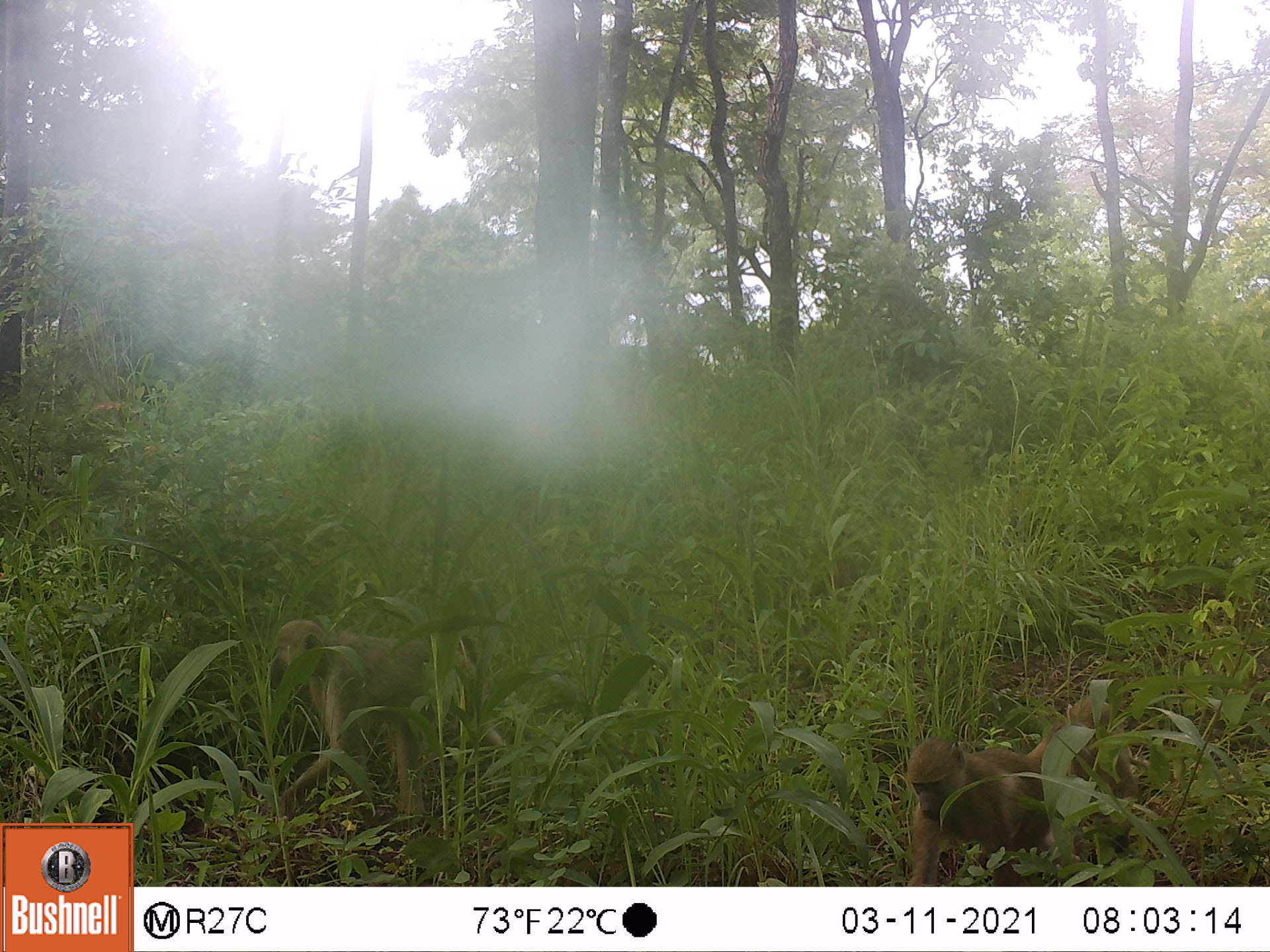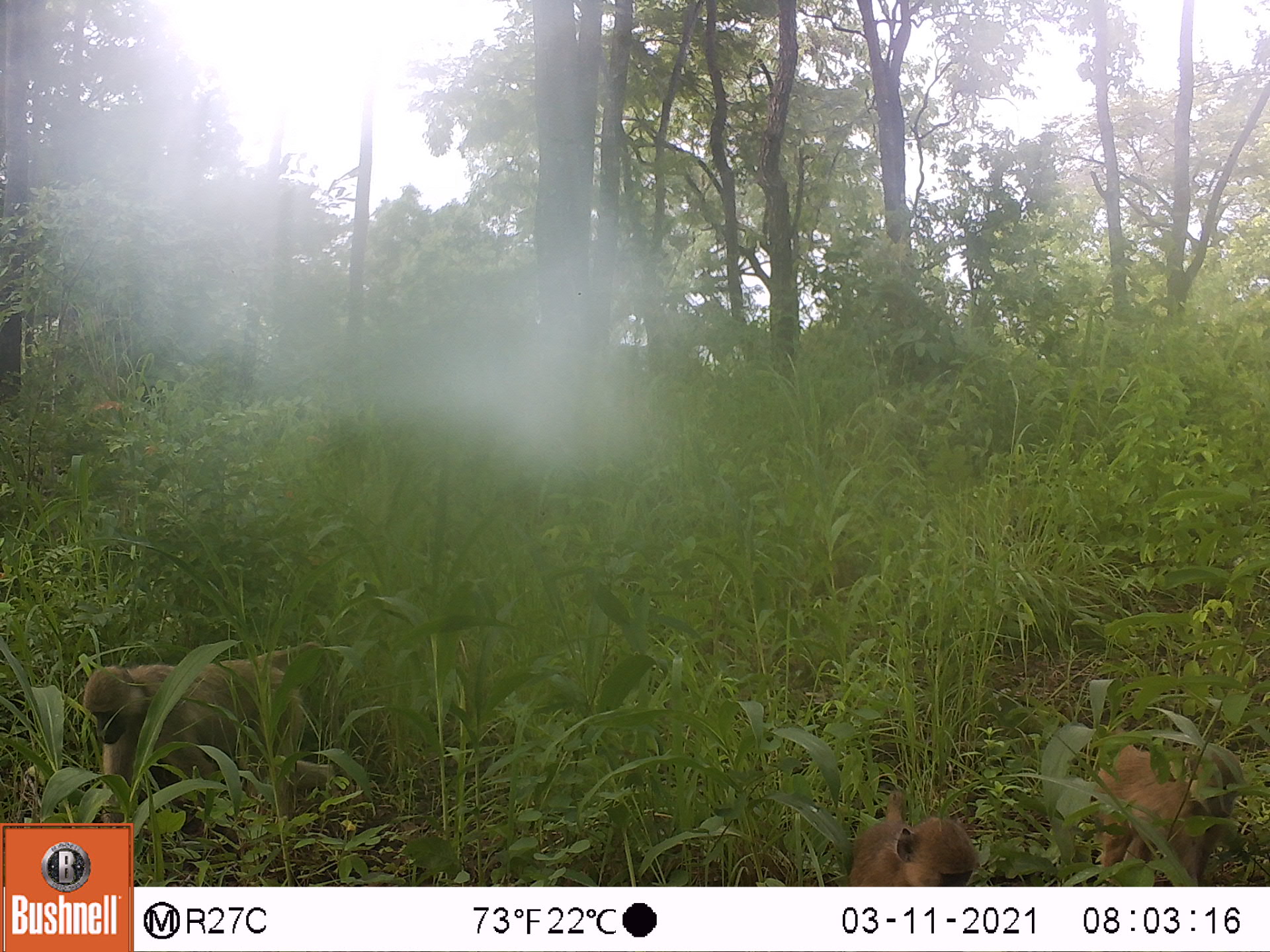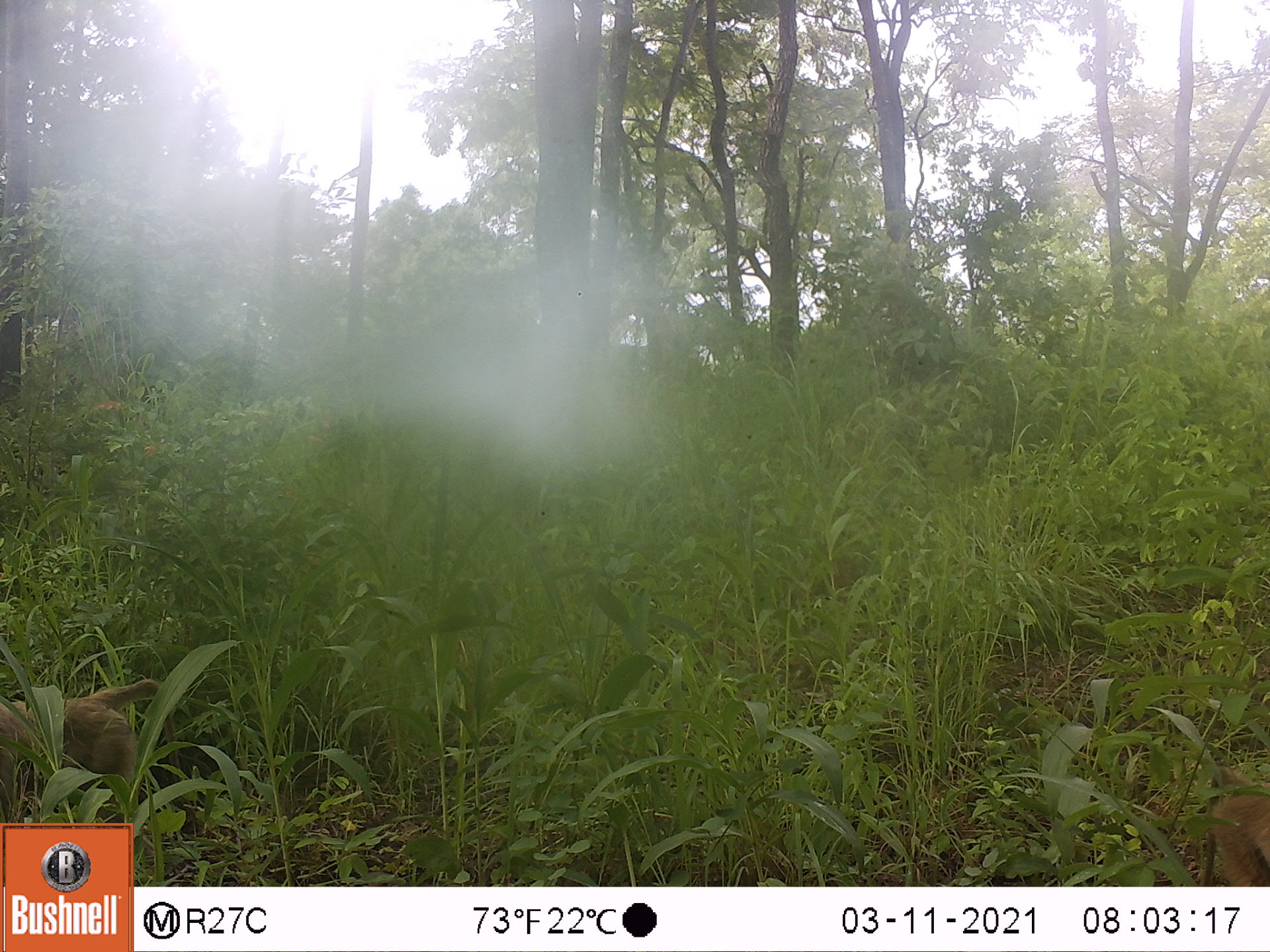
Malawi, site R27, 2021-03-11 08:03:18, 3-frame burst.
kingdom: Animalia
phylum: Chordata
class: Mammalia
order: Primates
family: Cercopithecidae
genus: Papio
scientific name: Papio cynocephalus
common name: yellow baboon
Yellow baboon (Papio cynocephalus), count 2.